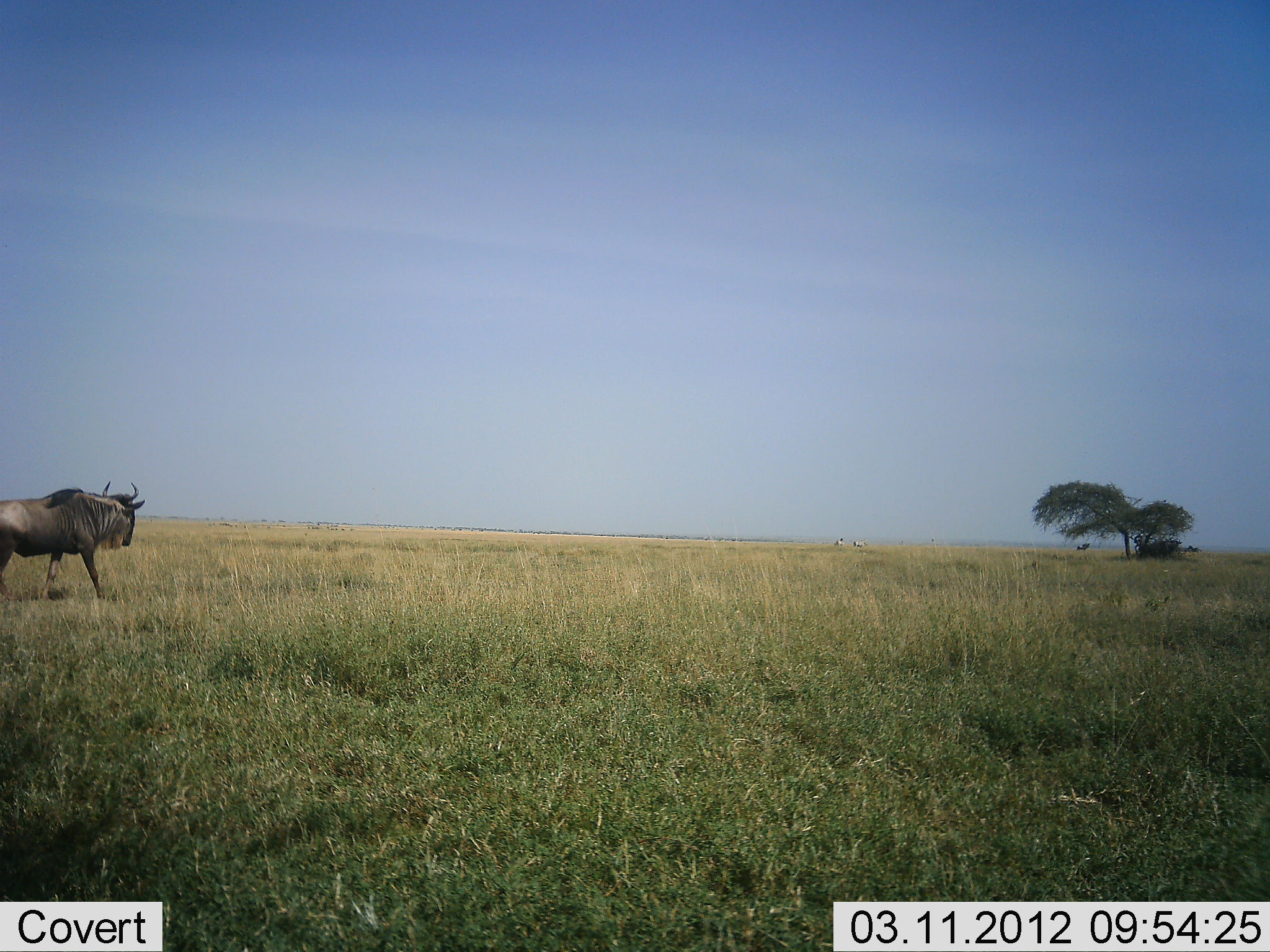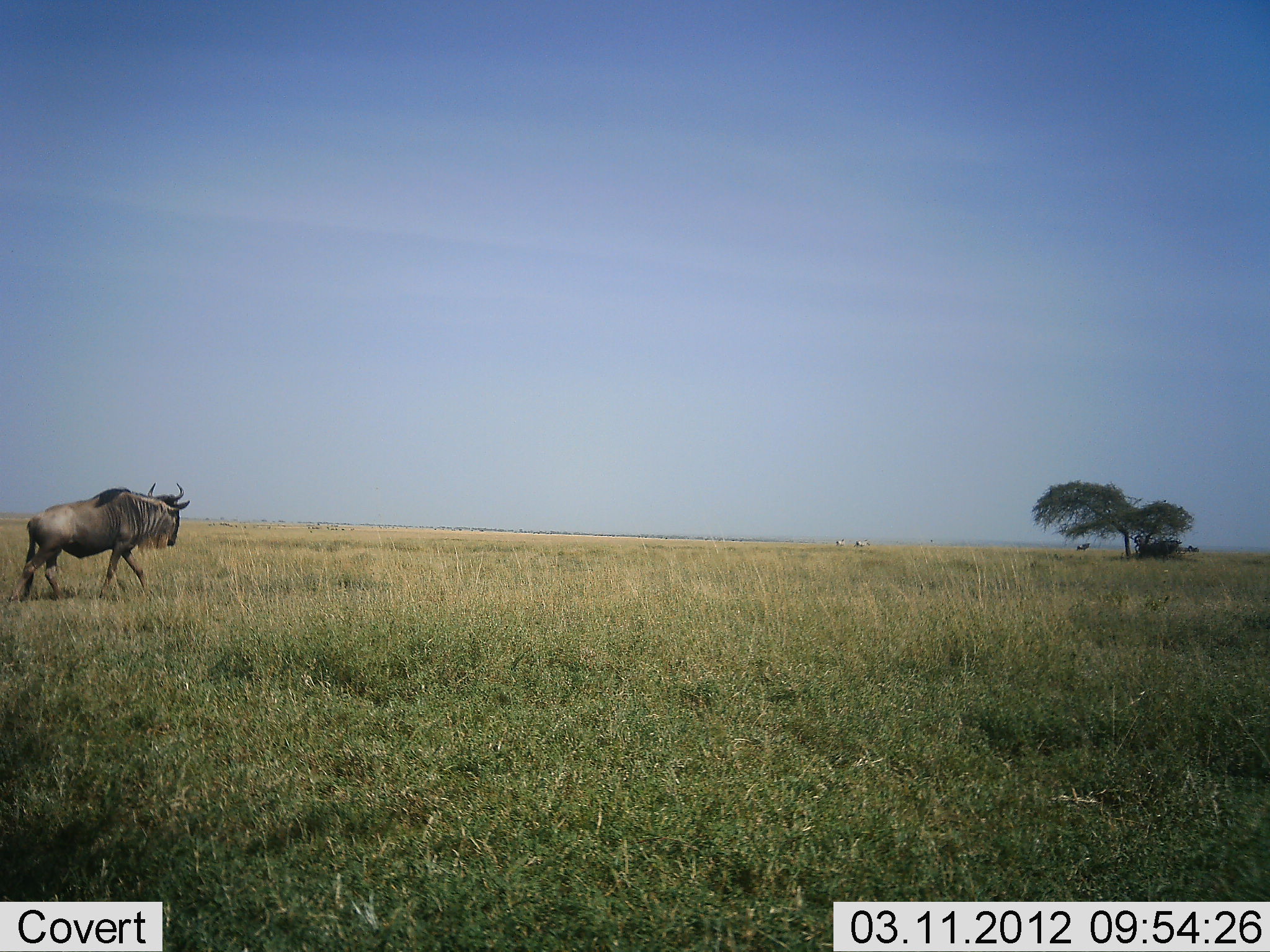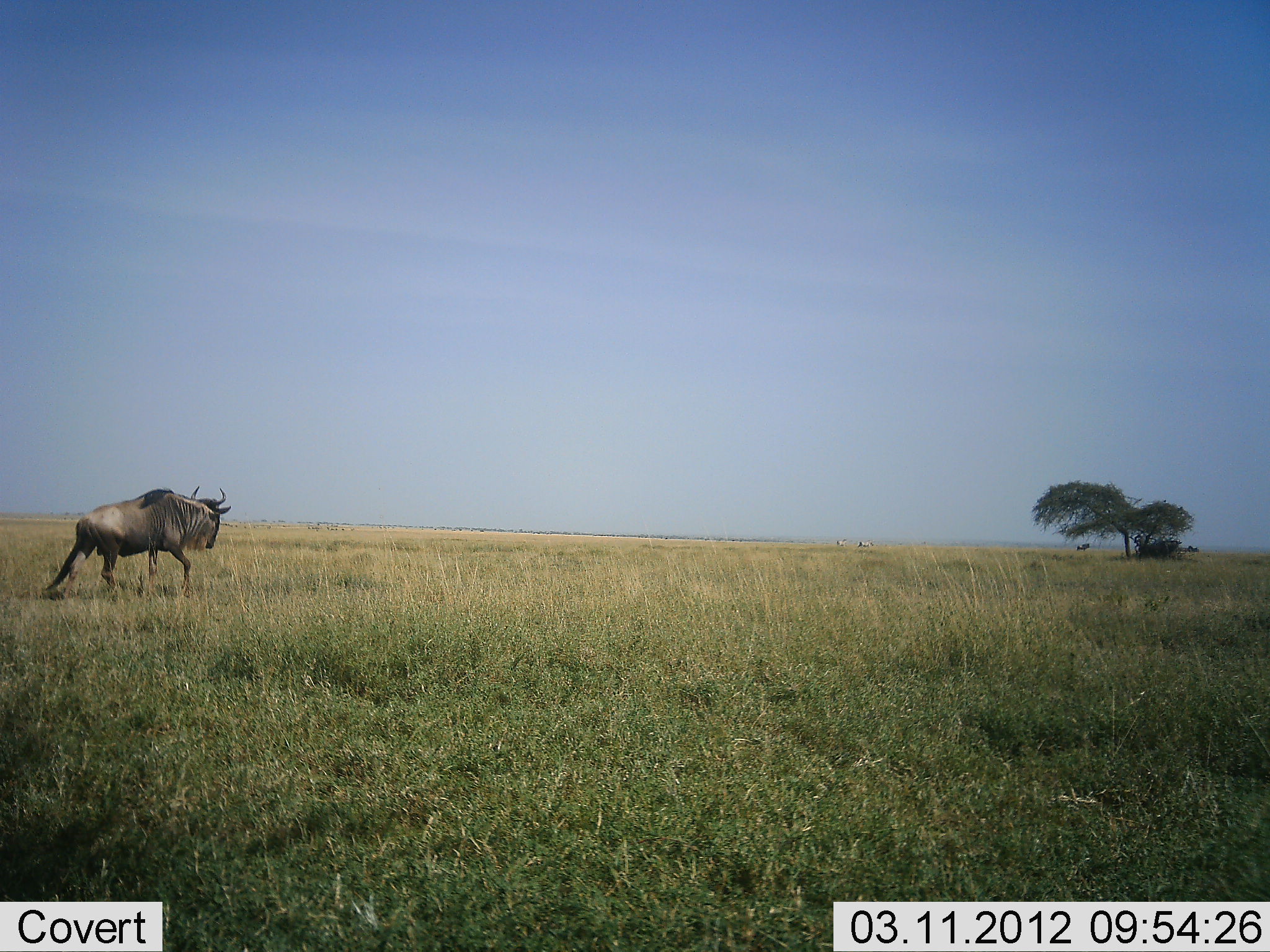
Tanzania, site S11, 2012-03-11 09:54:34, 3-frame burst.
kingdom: Animalia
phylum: Chordata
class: Mammalia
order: Artiodactyla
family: Bovidae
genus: Connochaetes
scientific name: Connochaetes taurinus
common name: blue wildebeest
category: wildebeest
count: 1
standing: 11%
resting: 3%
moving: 100%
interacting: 0%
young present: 0%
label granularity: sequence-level